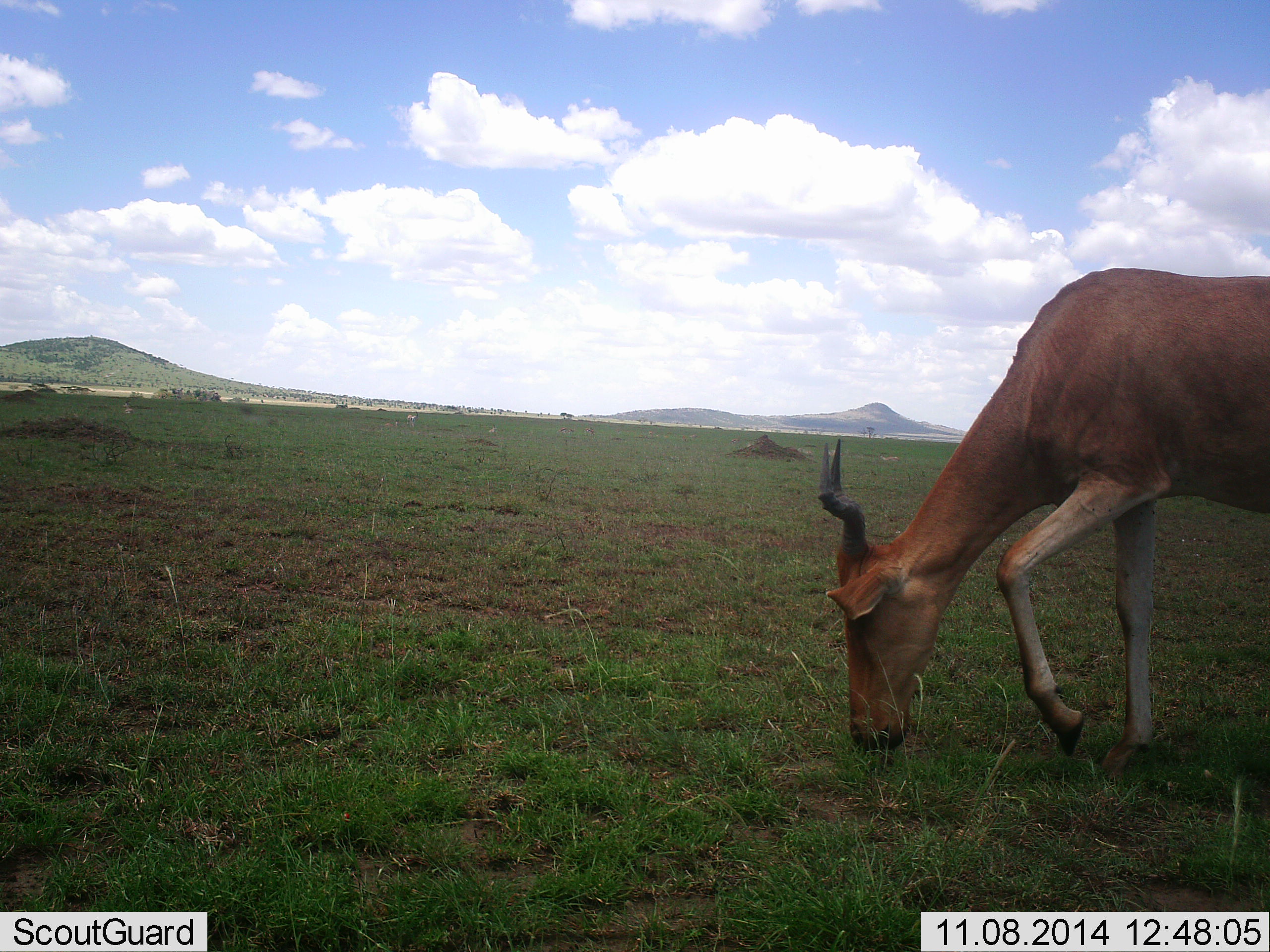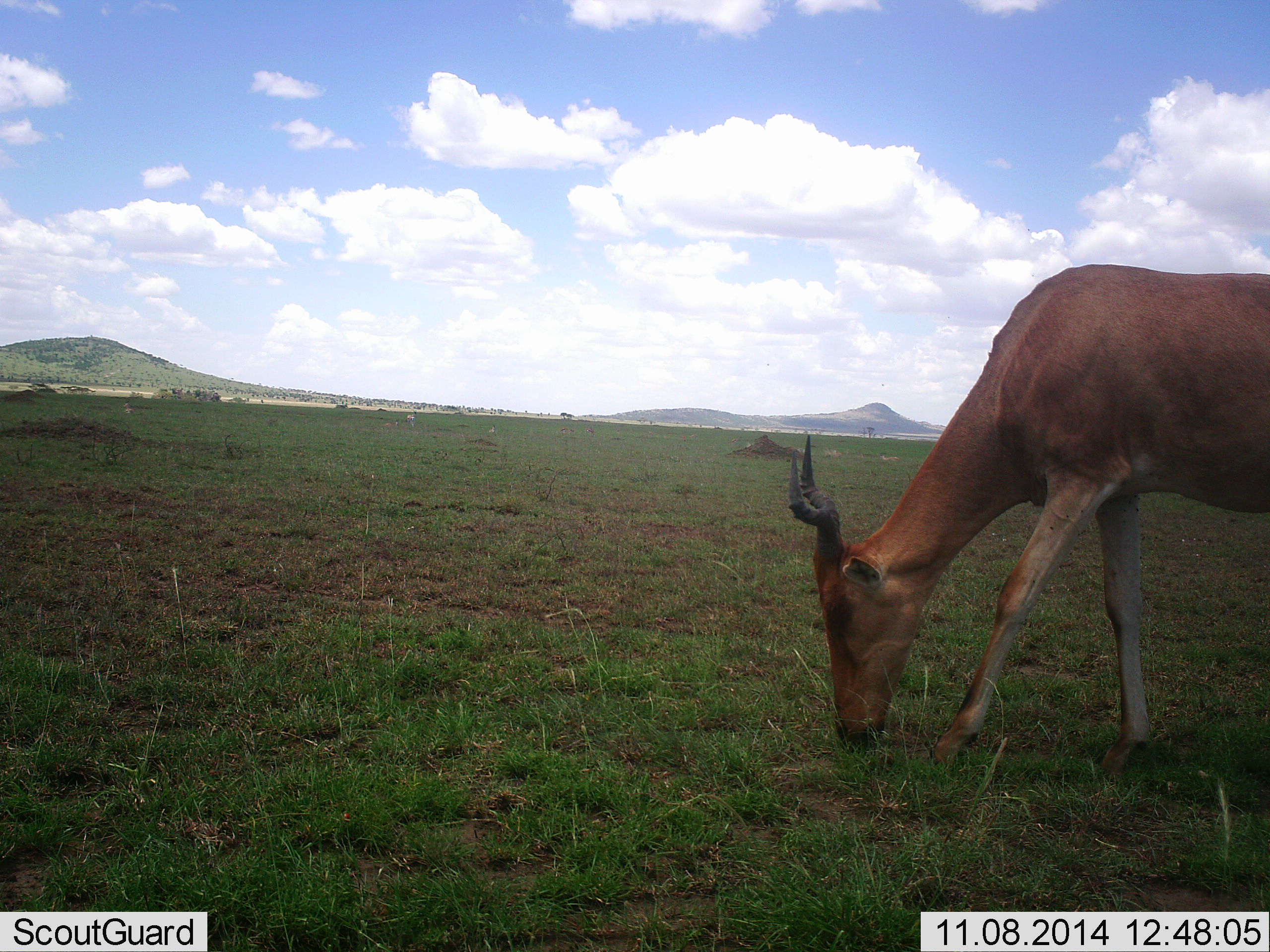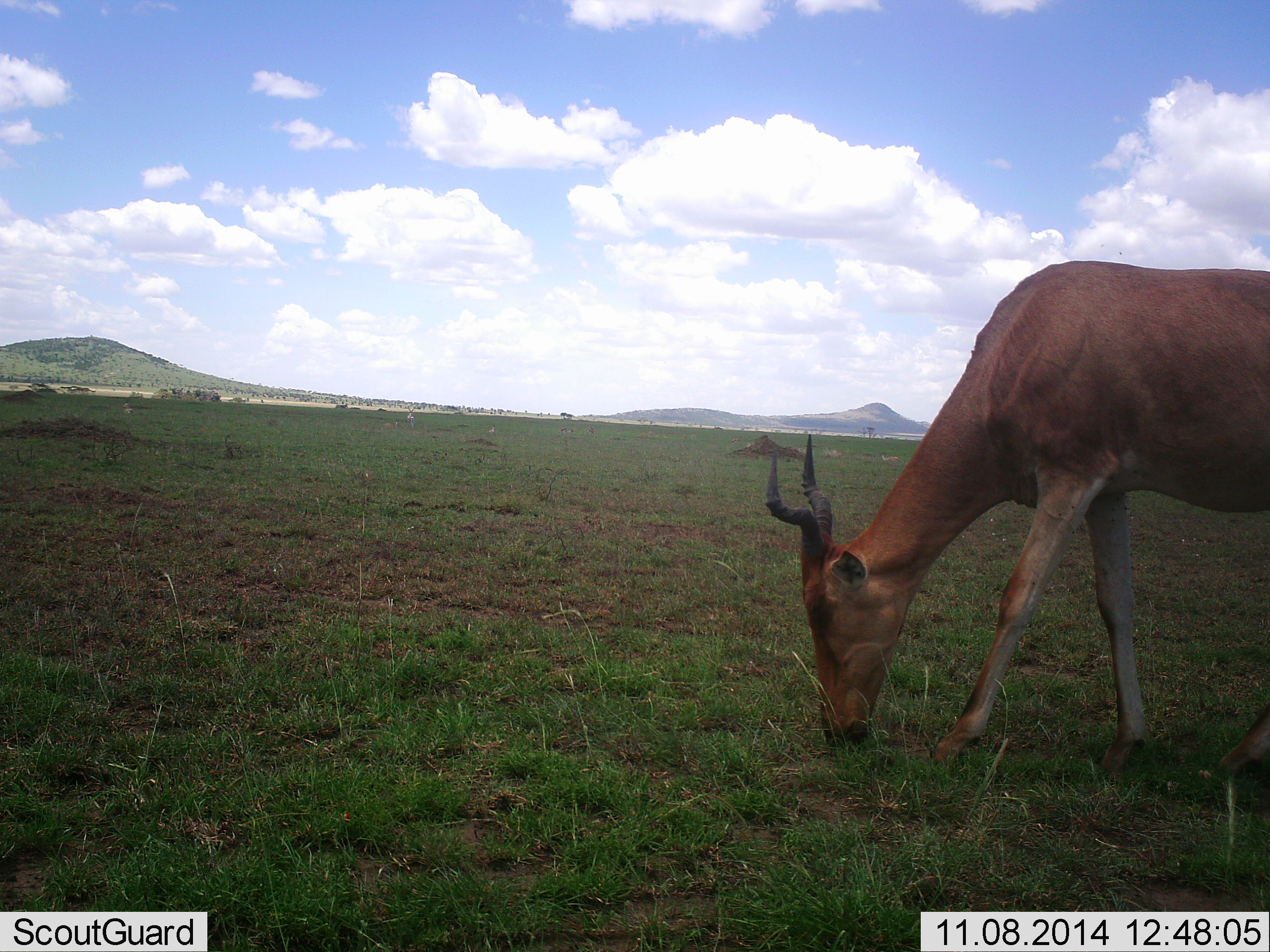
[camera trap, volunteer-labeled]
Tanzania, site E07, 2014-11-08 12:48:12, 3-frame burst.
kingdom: Animalia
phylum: Chordata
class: Mammalia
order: Artiodactyla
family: Bovidae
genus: Alcelaphus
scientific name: Alcelaphus buselaphus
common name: hartebeest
Hartebeest (Alcelaphus buselaphus), count 1. Behavior (volunteer vote fractions): standing 0%, resting 0%, moving 10%, interacting 0%. Young present (vote fraction): 0%. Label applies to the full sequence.